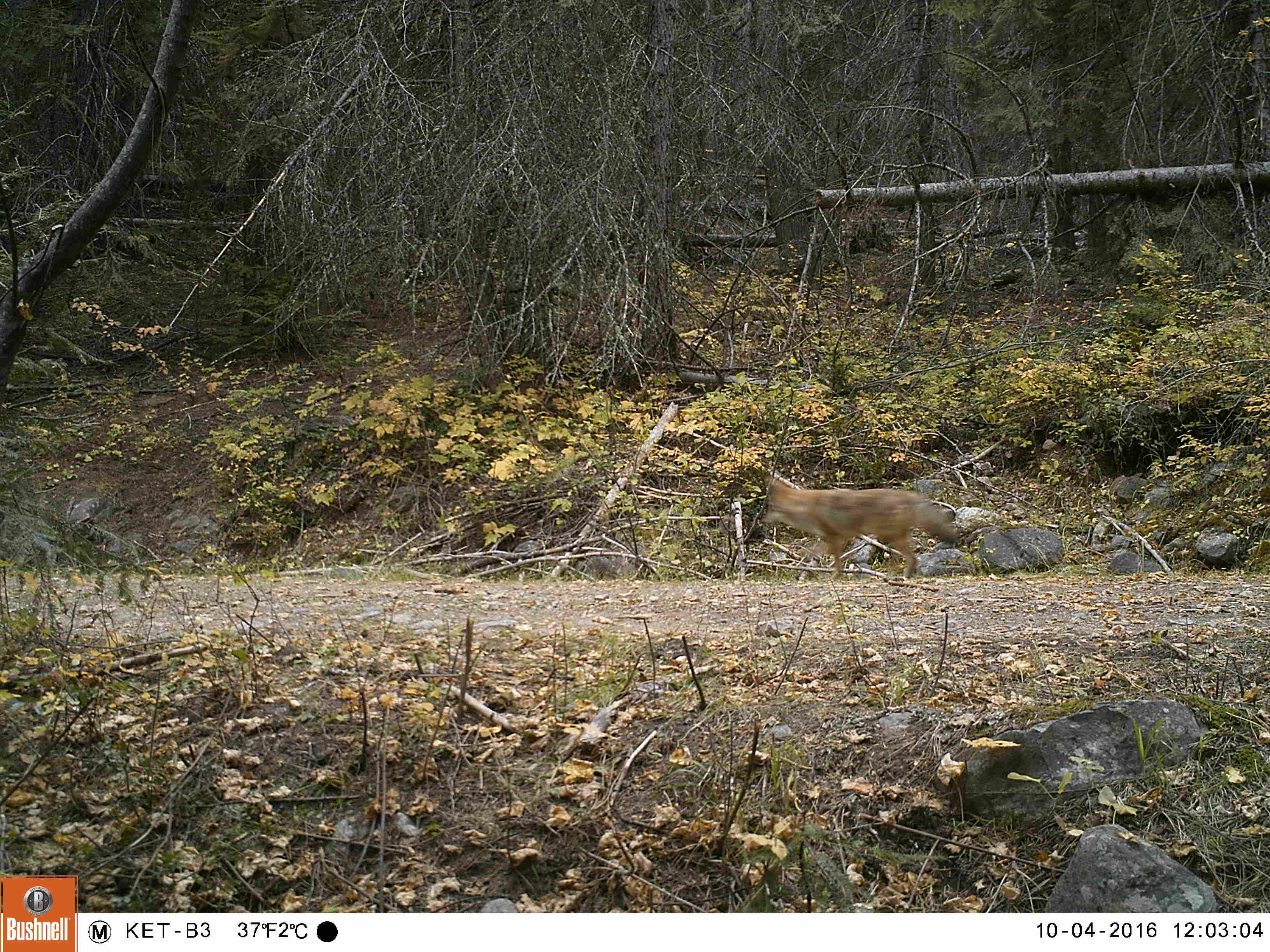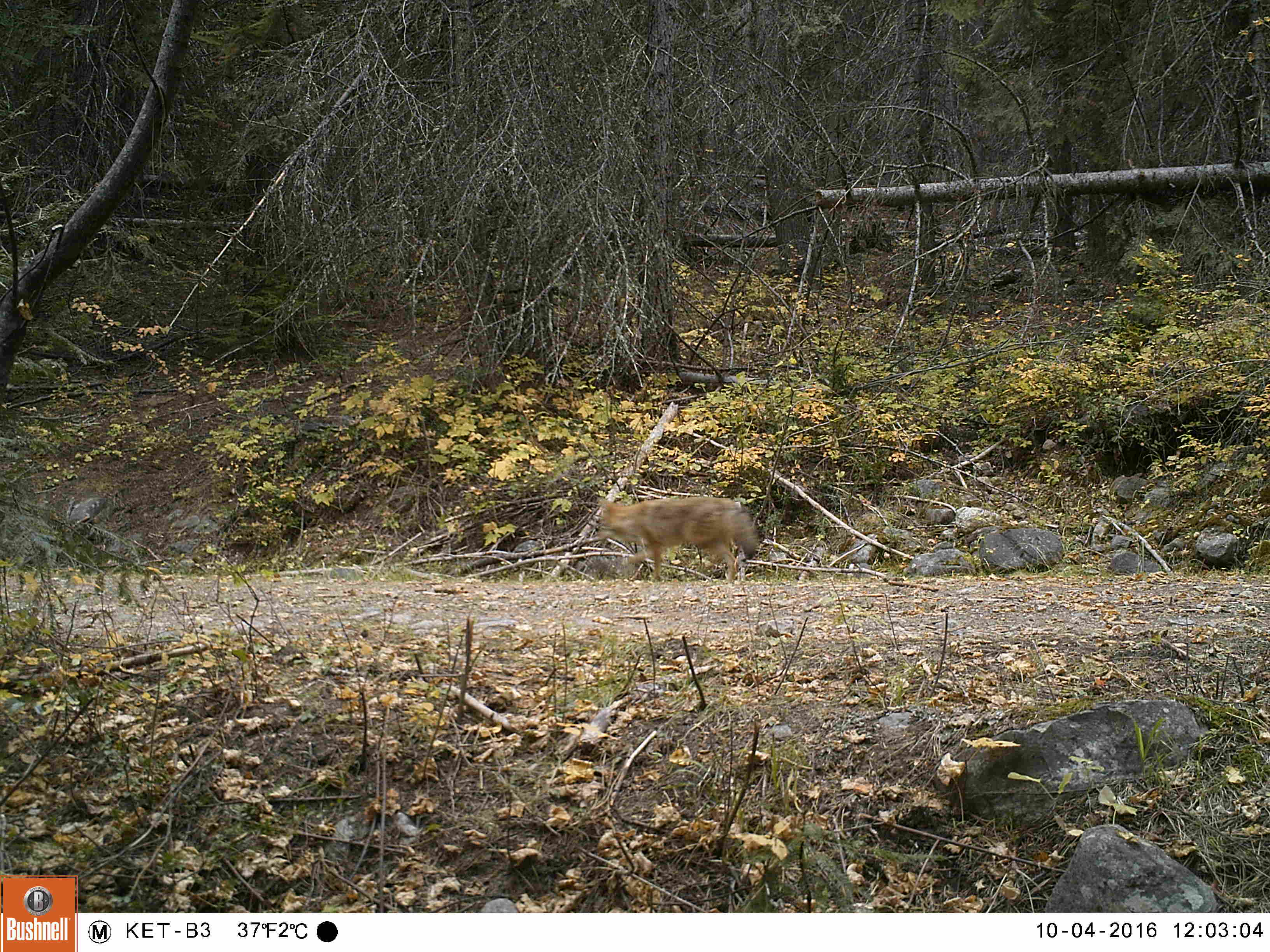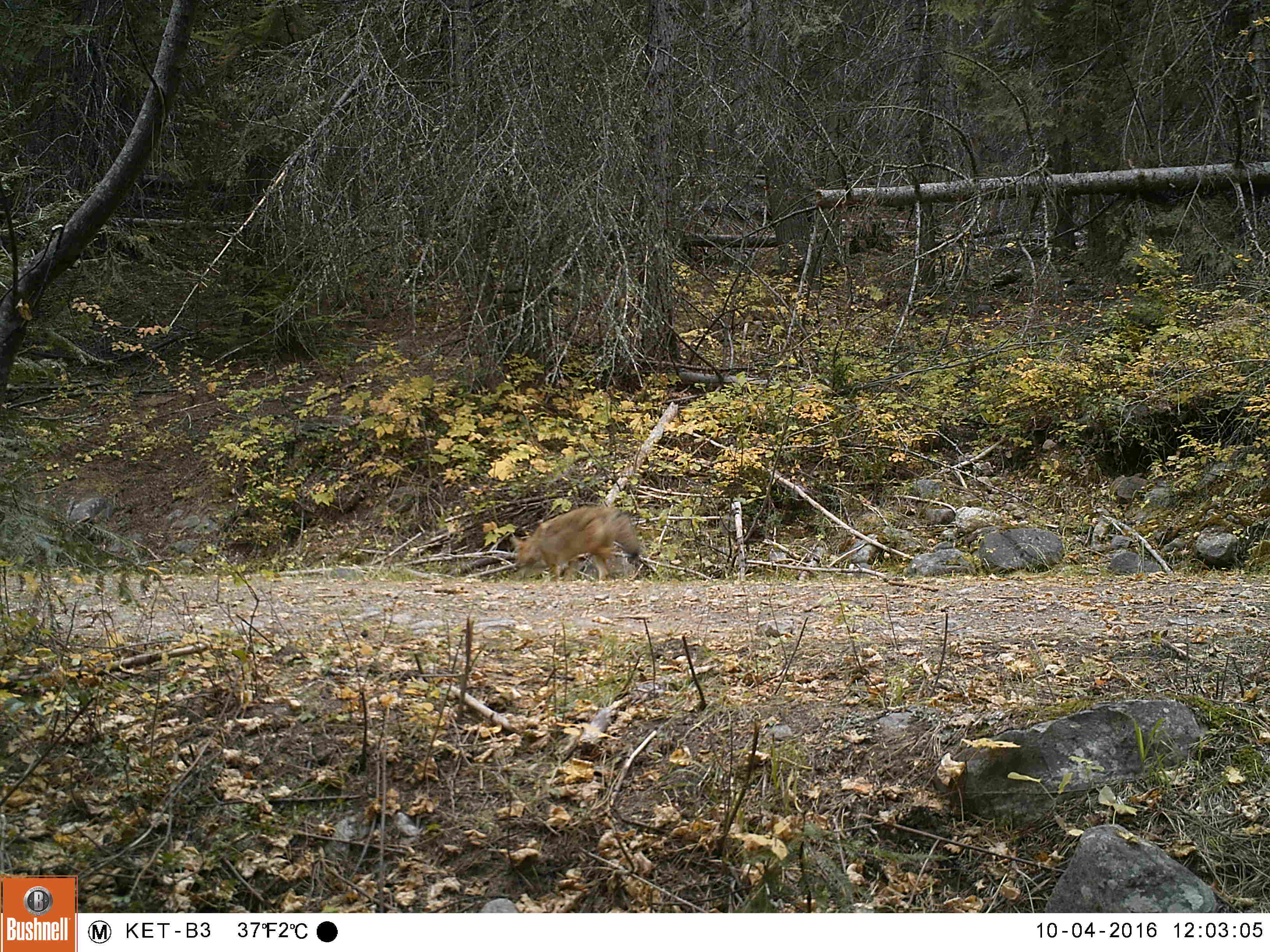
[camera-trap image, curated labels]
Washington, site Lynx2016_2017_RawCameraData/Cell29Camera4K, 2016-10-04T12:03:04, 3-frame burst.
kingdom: Animalia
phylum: Chordata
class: Mammalia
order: Carnivora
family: Canidae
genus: Canis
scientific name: Canis latrans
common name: coyote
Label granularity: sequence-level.